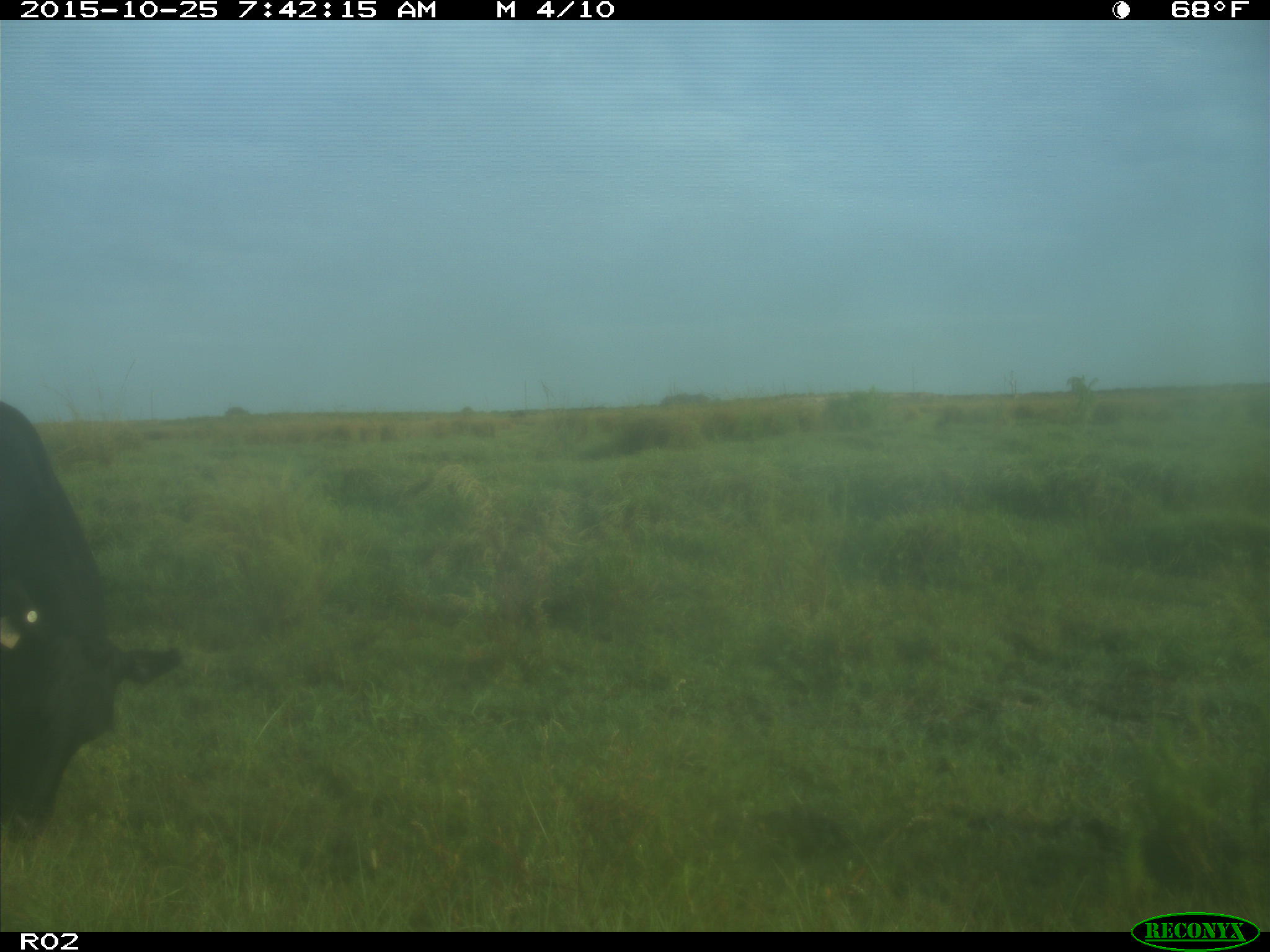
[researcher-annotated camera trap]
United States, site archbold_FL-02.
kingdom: Animalia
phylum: Chordata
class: Mammalia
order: Artiodactyla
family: Bovidae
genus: Bos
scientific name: Bos taurus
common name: domestic cow